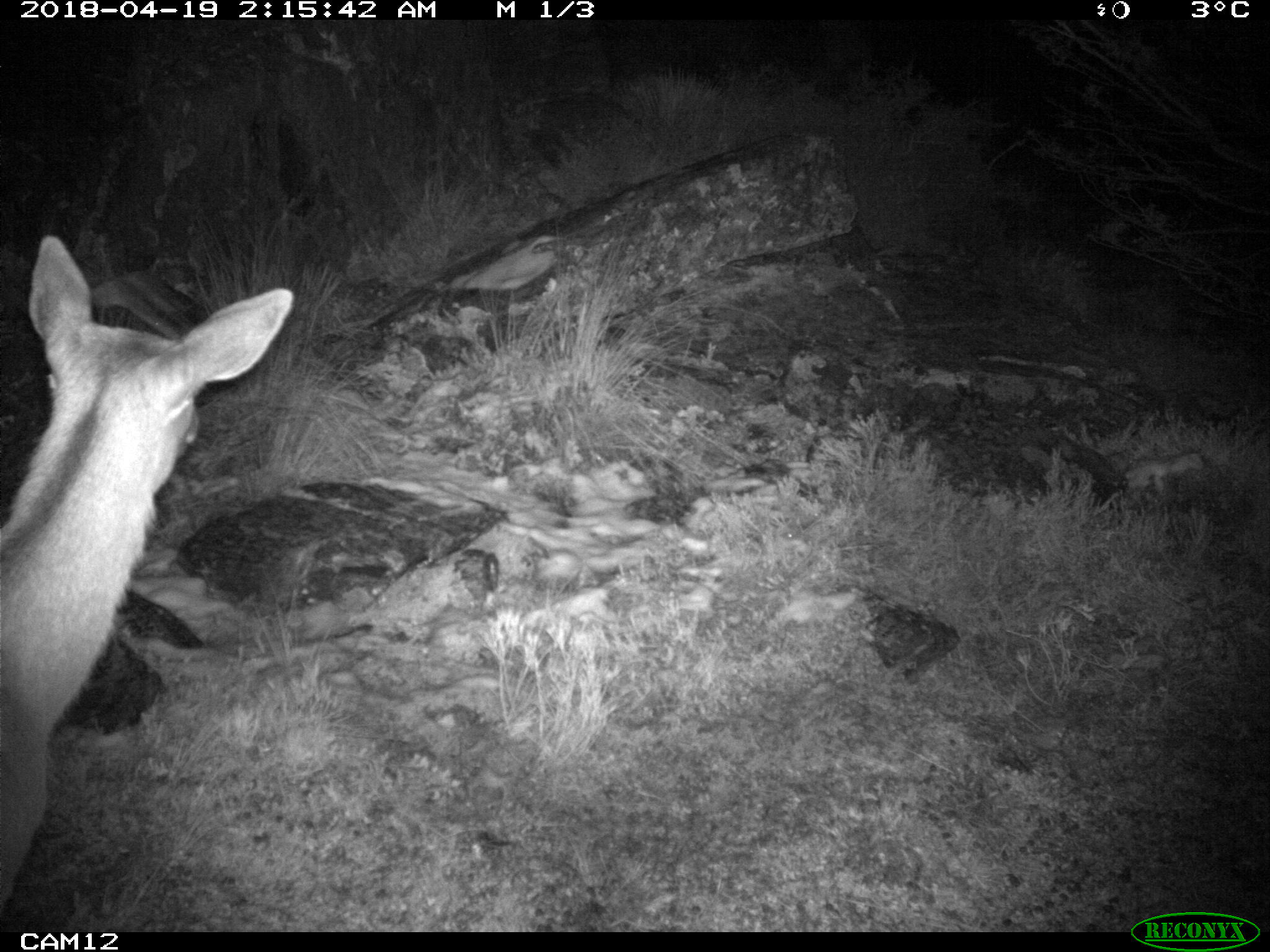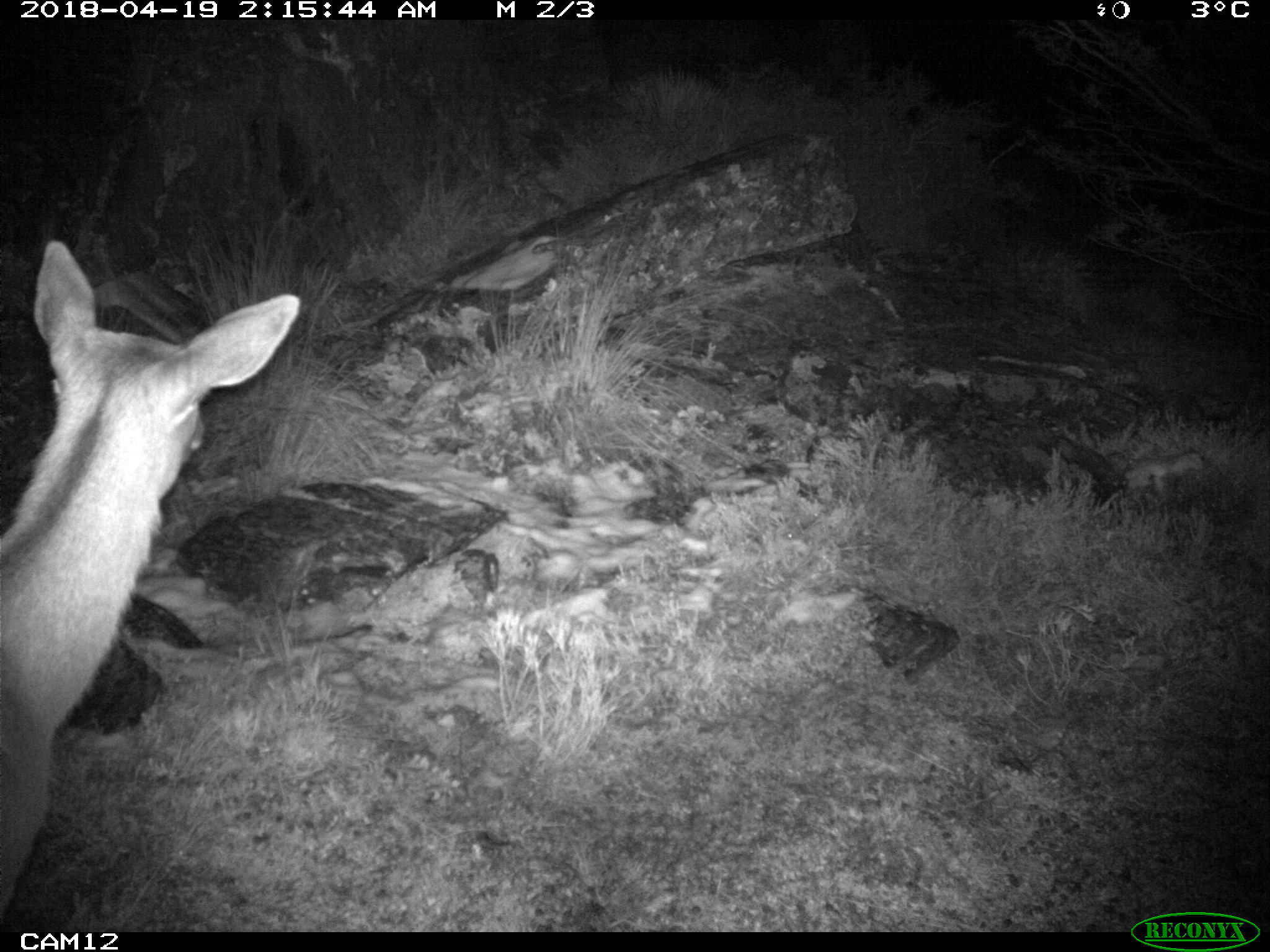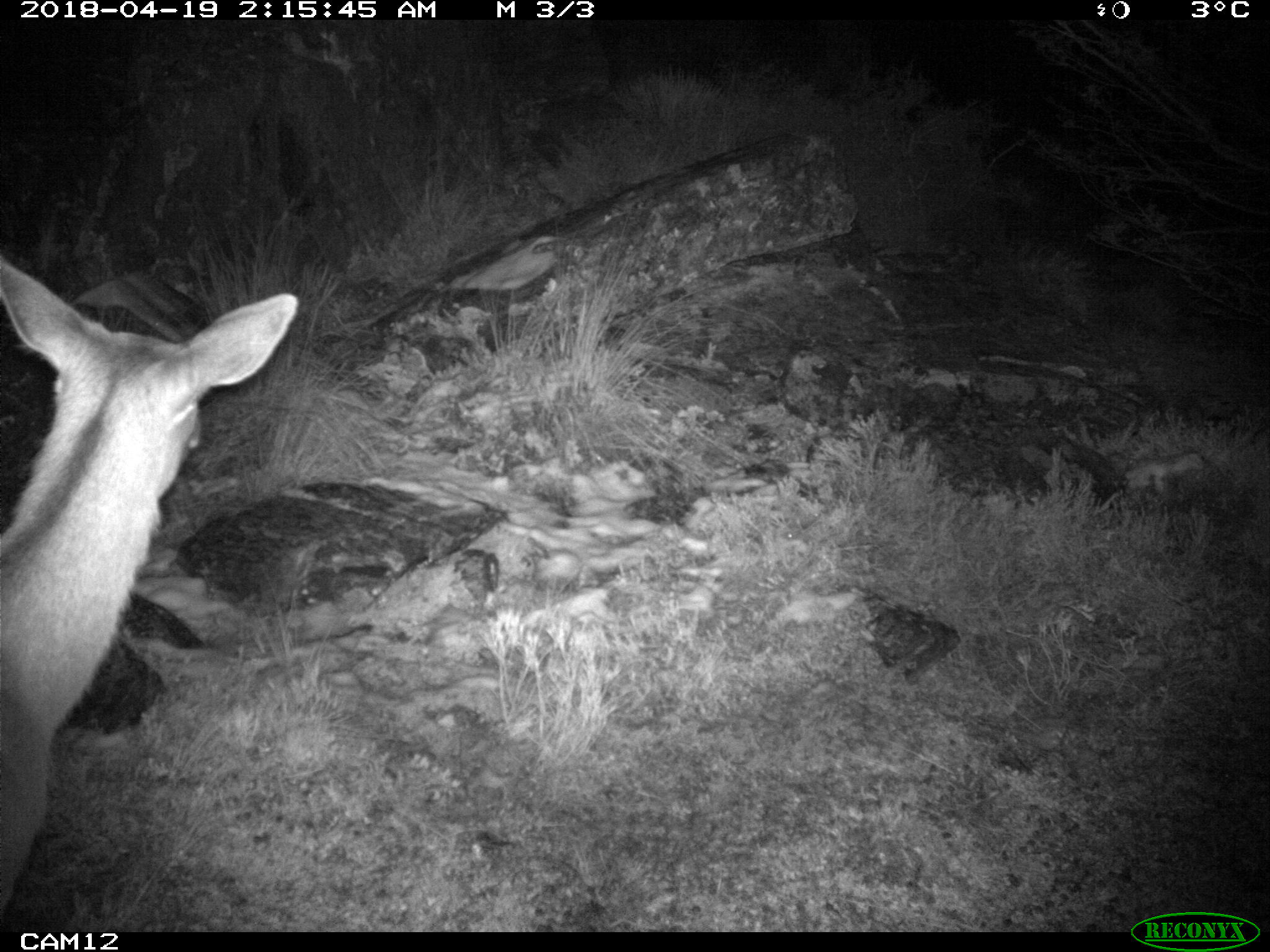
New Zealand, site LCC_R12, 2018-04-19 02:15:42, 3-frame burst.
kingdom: Animalia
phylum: Chordata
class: Mammalia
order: Artiodactyla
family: Cervidae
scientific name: Cervidae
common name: deer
Deer (Cervidae).